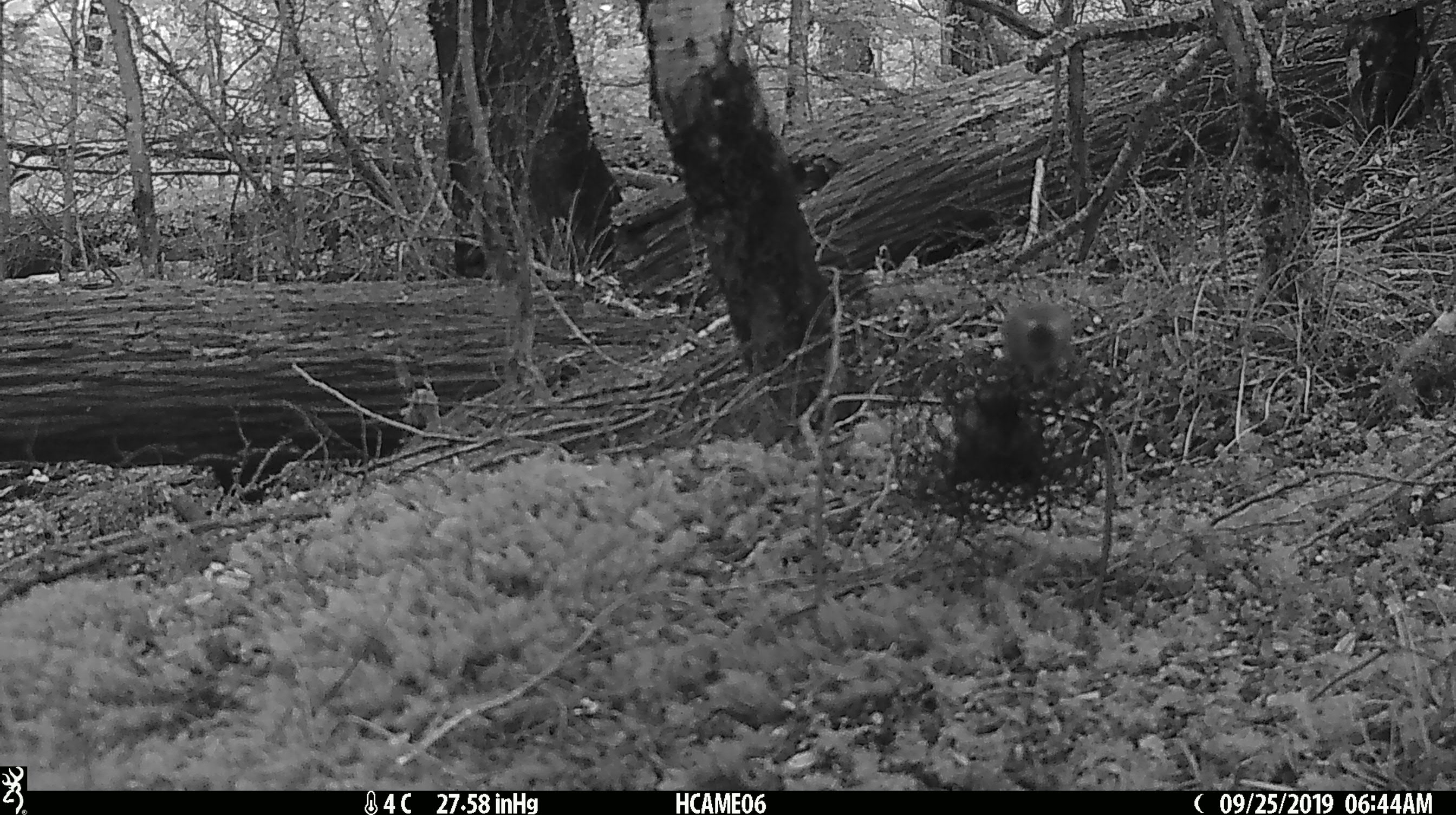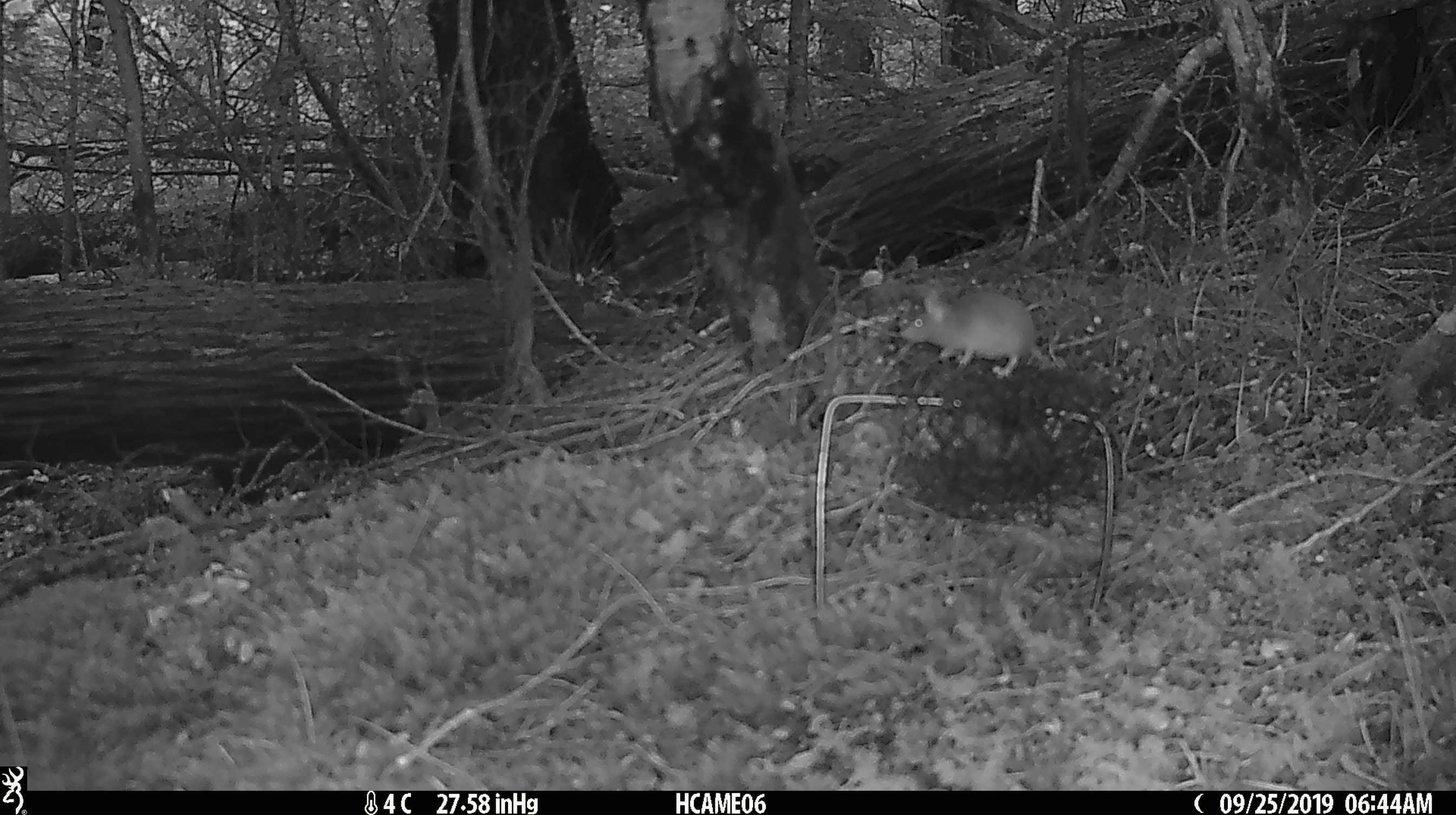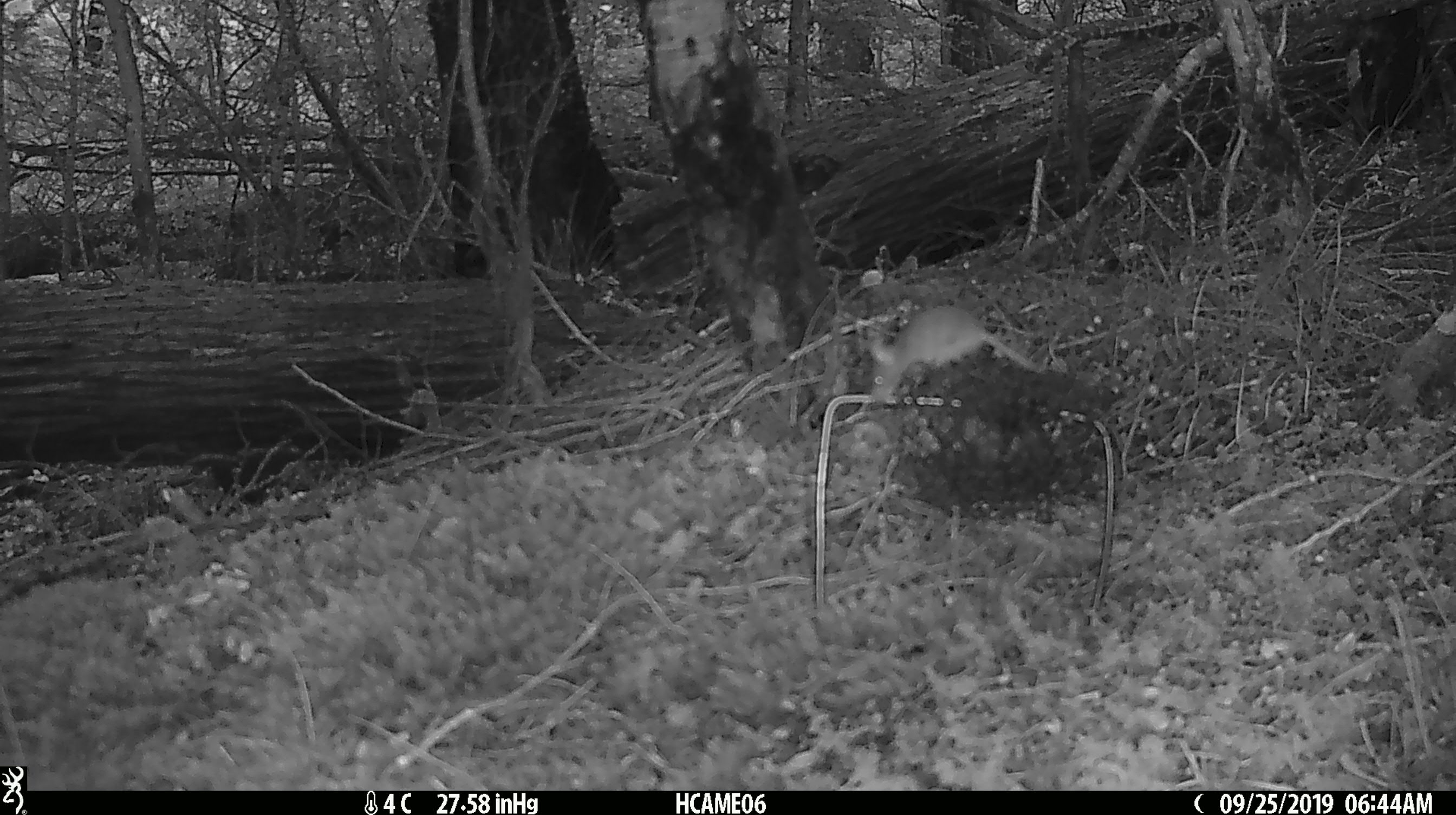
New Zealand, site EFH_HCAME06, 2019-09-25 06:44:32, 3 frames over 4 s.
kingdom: Animalia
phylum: Chordata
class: Mammalia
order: Rodentia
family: Muridae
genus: Mus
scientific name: Mus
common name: mouse